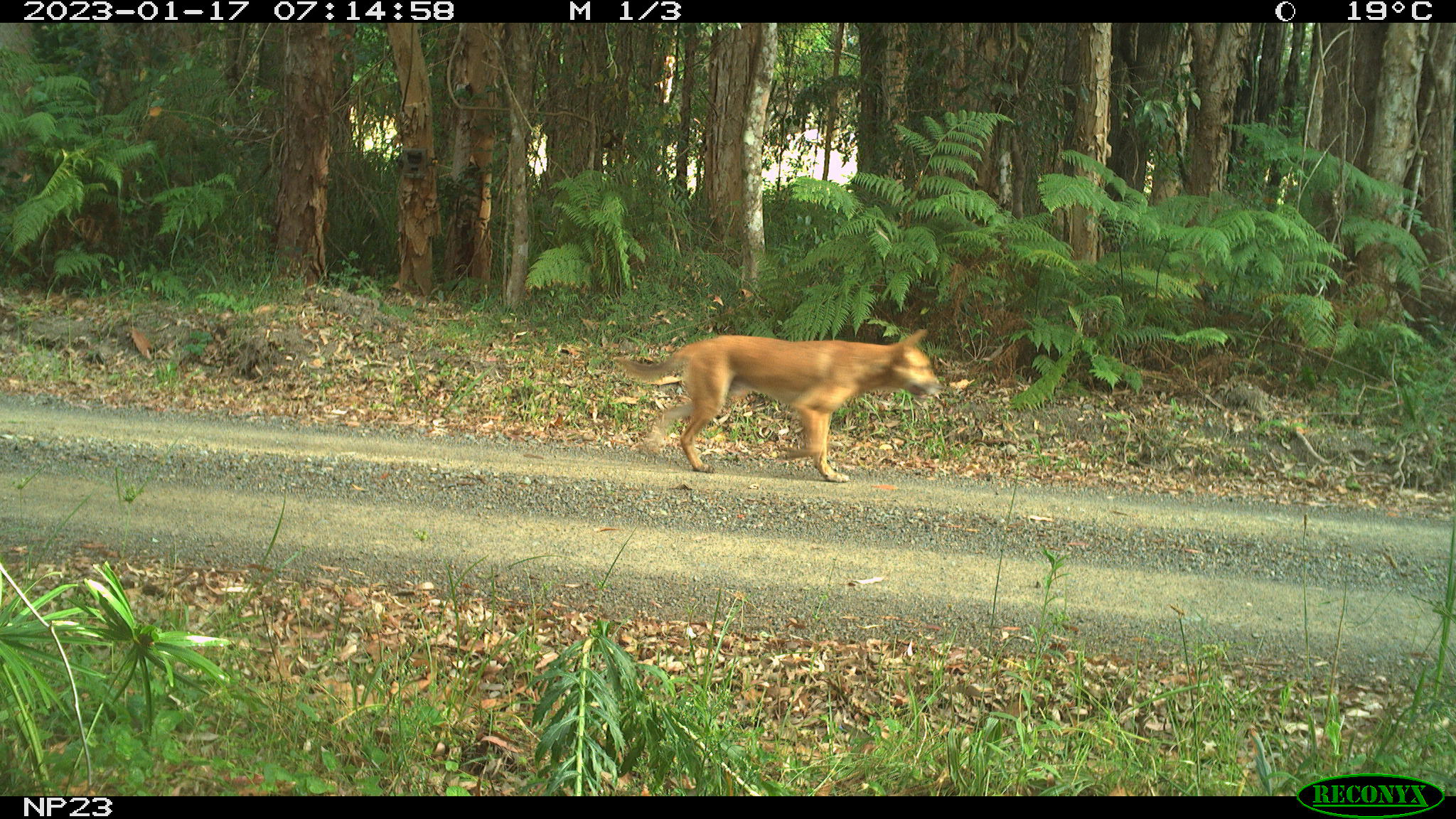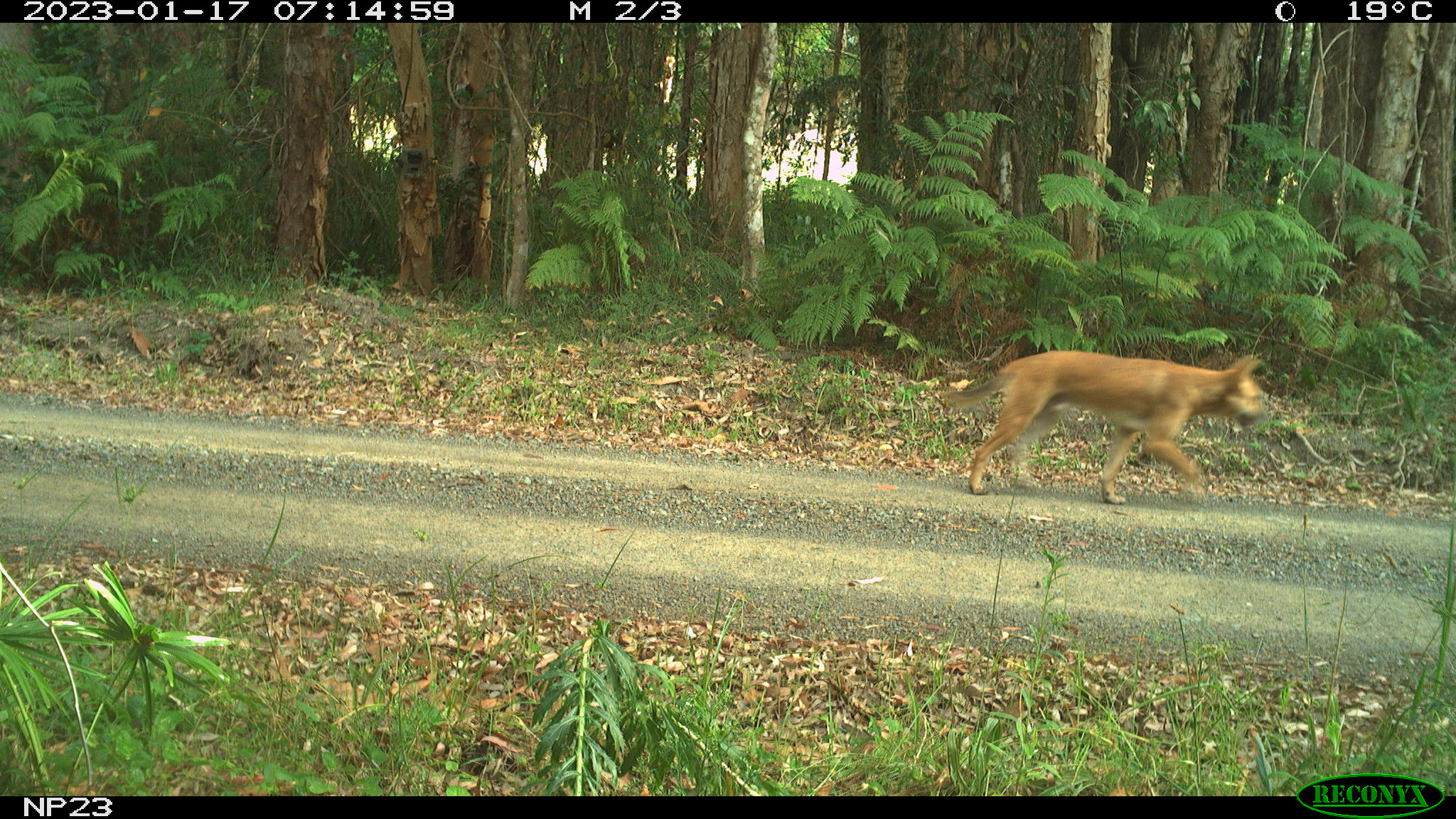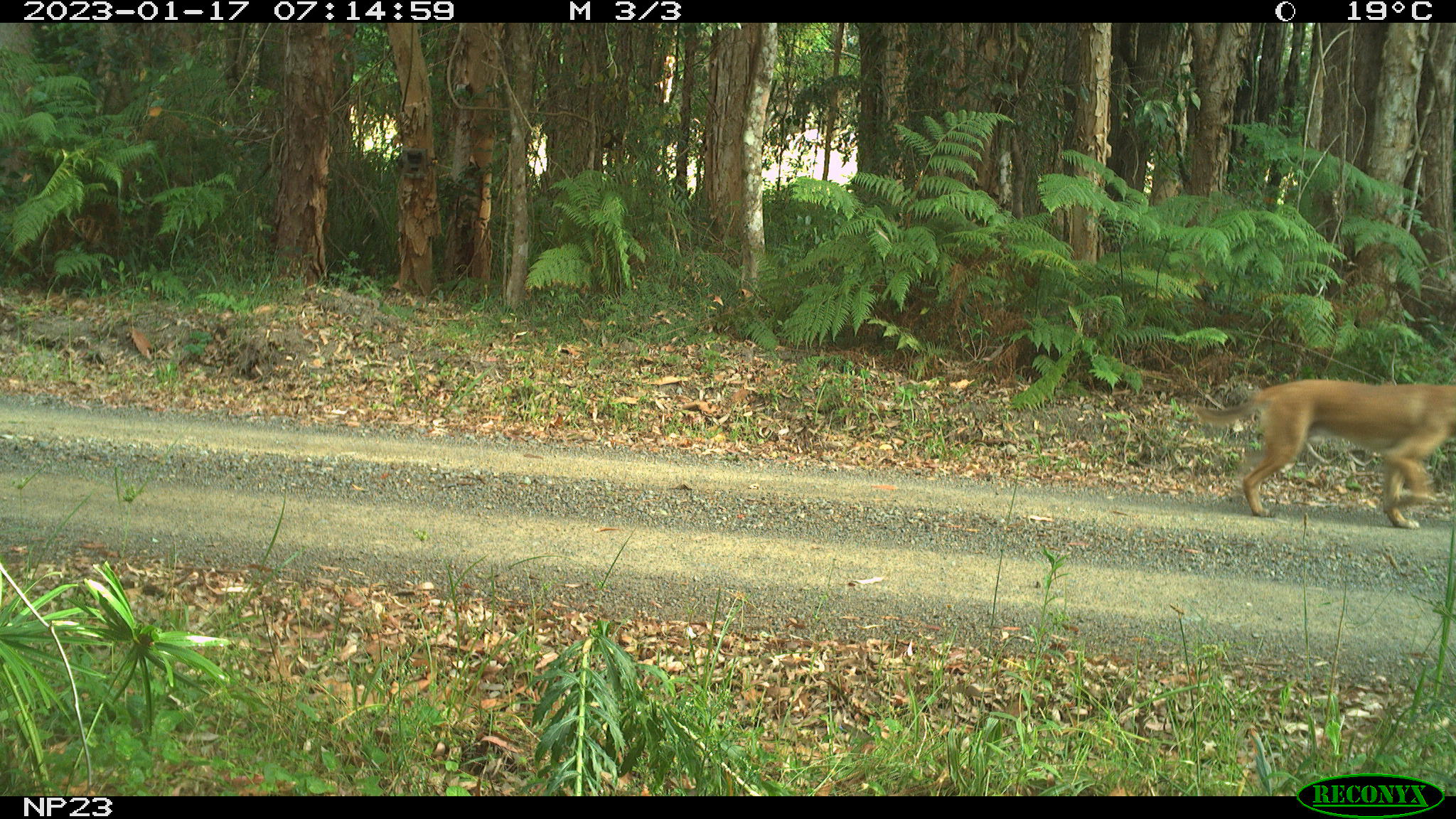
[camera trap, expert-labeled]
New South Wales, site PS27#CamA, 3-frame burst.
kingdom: Animalia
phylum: Chordata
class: Mammalia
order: Carnivora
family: Canidae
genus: Canis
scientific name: Canis familiaris dingo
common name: dingo